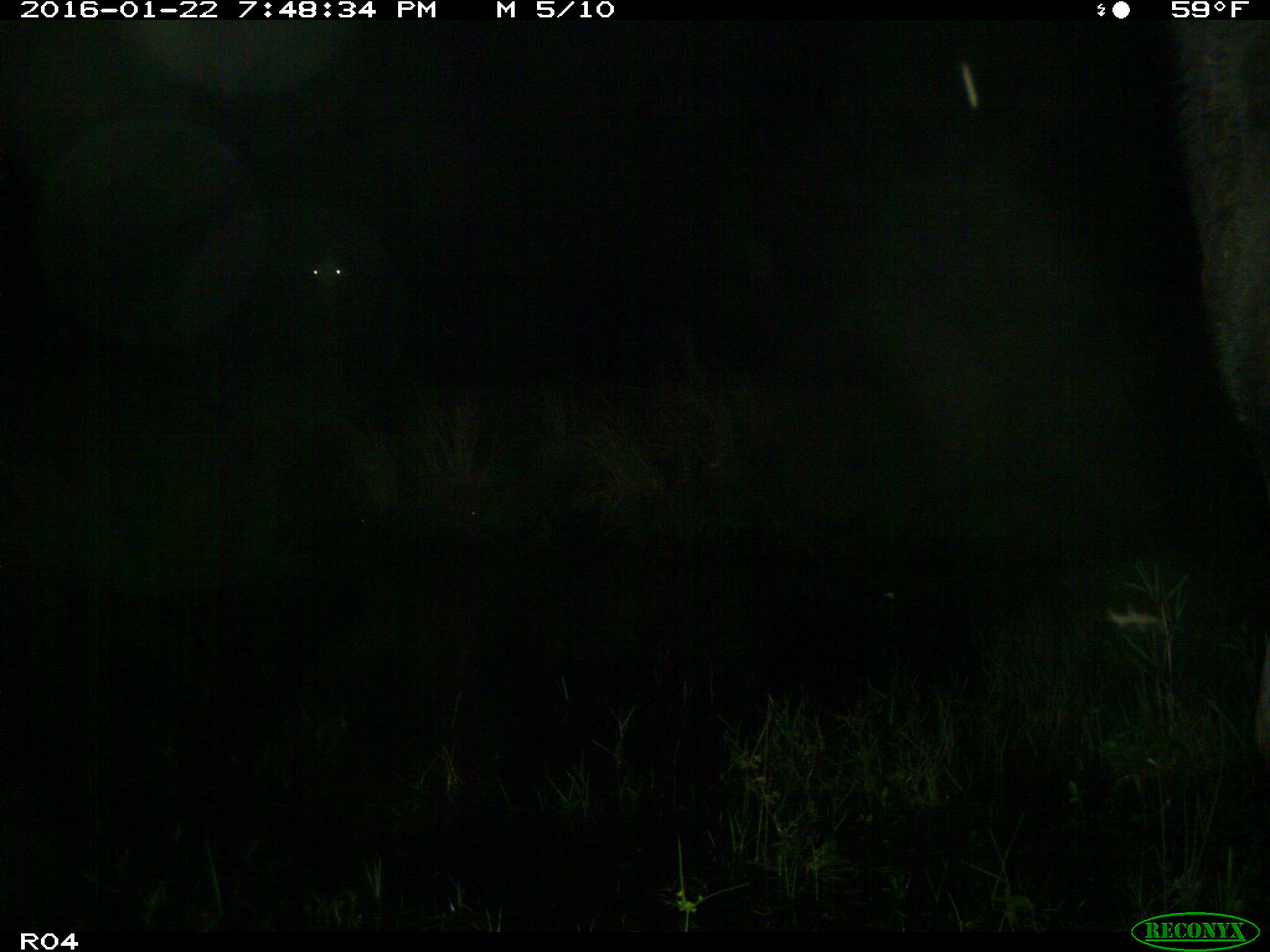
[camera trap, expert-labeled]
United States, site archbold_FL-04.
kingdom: Animalia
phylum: Chordata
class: Mammalia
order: Artiodactyla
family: Bovidae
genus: Bos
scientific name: Bos taurus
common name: domestic cow